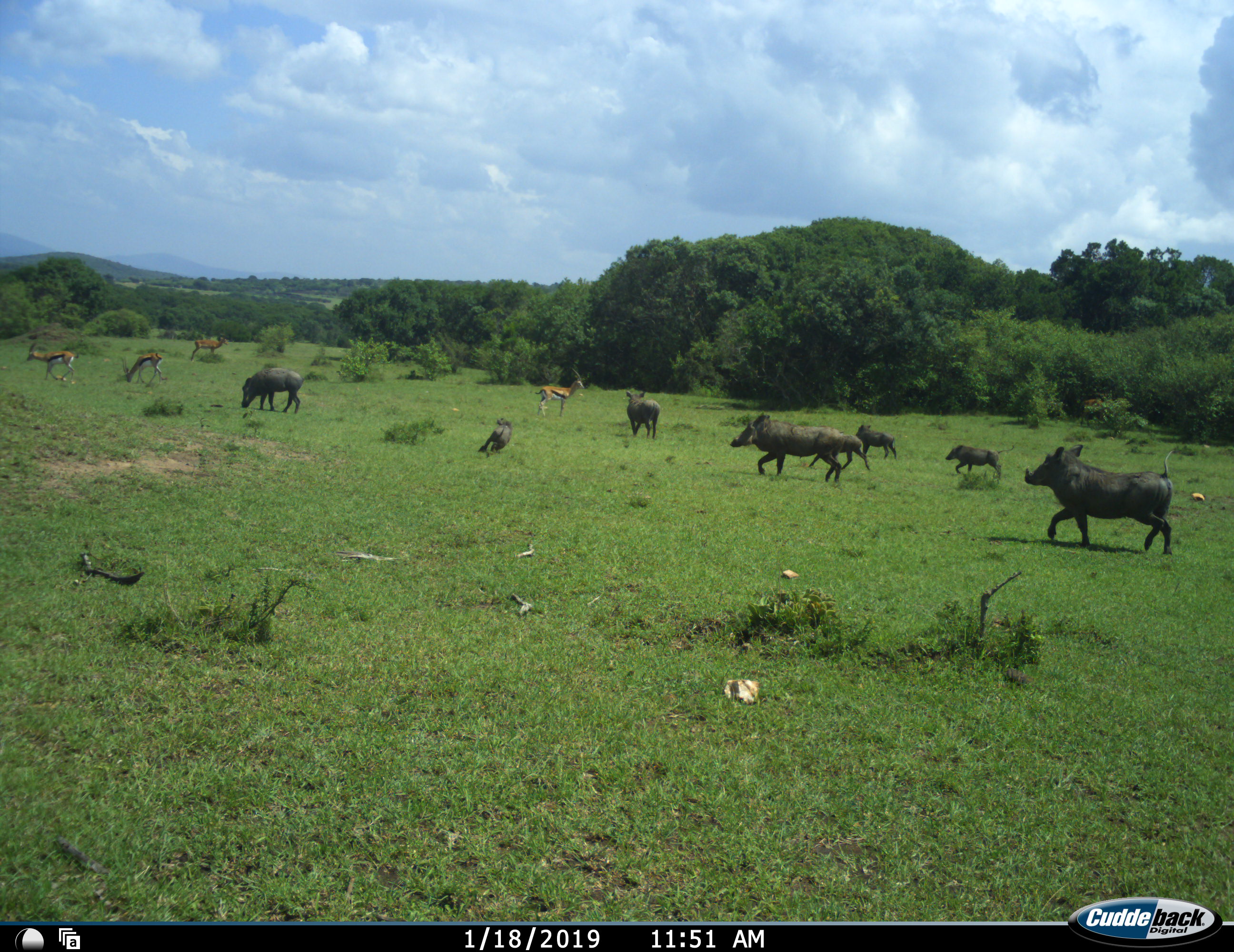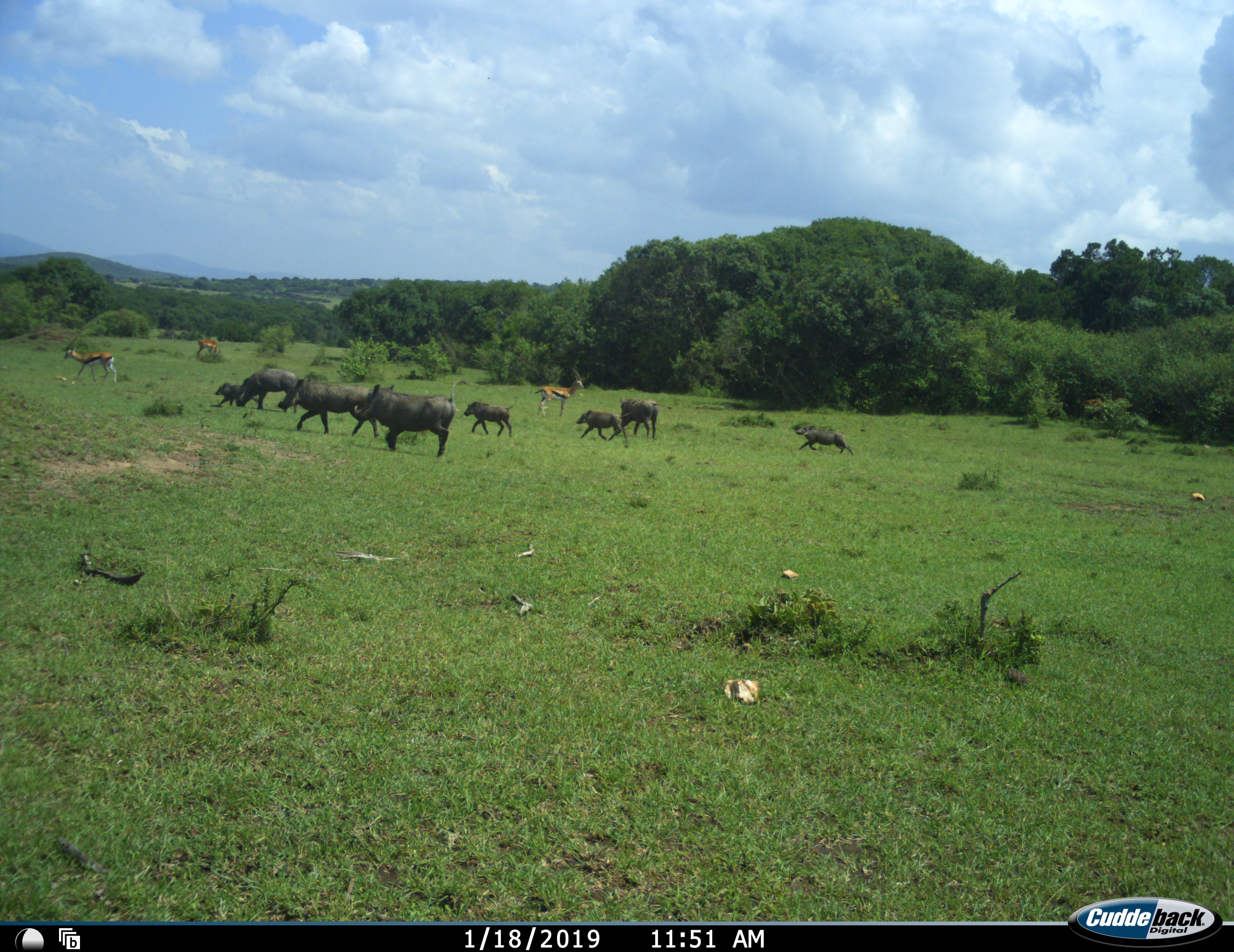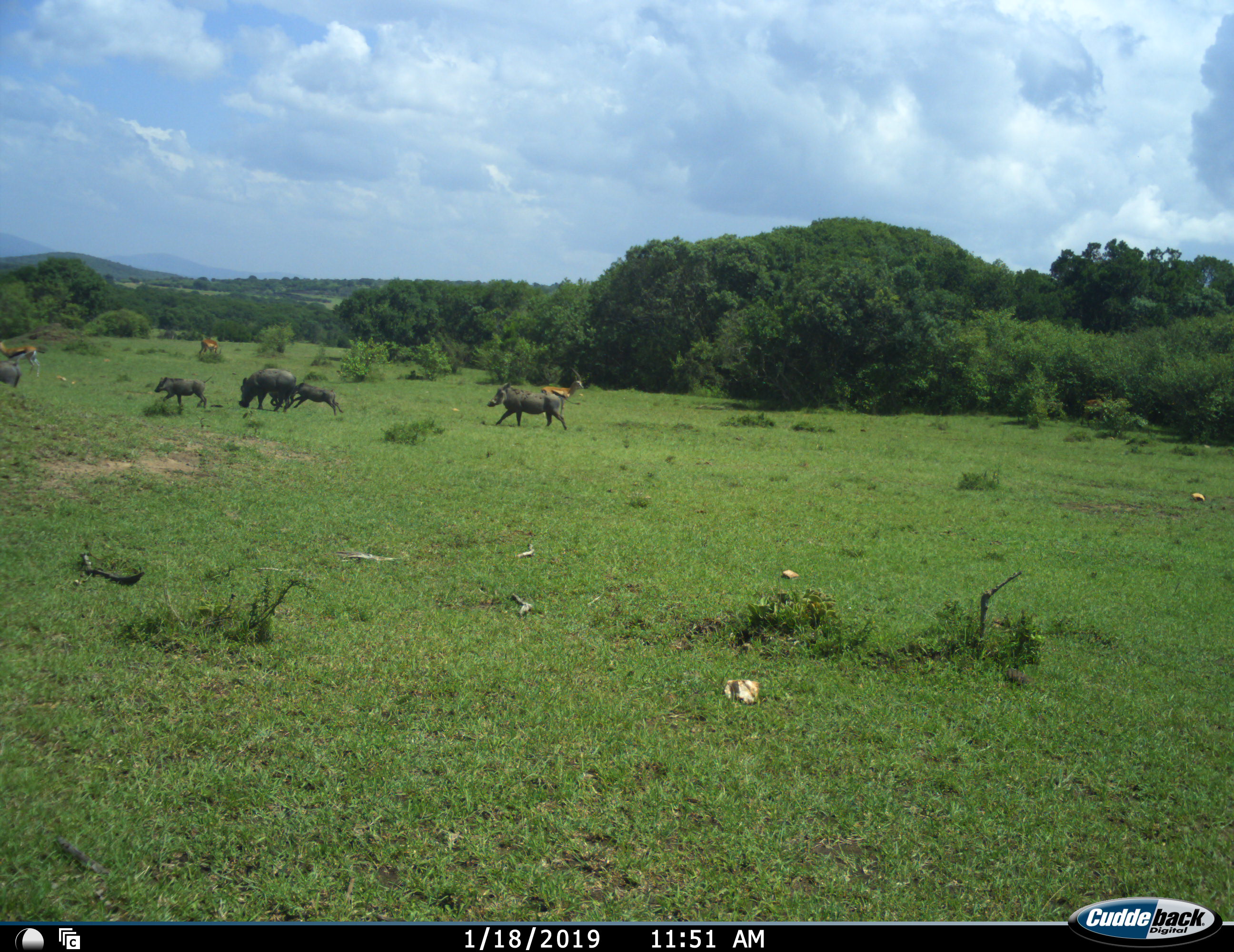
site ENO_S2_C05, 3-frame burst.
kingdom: Animalia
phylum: Chordata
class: Mammalia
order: Artiodactyla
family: Bovidae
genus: Eudorcas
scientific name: Eudorcas thomsonii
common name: thomson's gazelle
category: gazellethomsons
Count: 3.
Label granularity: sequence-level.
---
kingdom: Animalia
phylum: Chordata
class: Mammalia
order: Artiodactyla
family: Bovidae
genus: Aepyceros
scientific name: Aepyceros melampus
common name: impala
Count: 1.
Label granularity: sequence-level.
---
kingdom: Animalia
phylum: Chordata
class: Mammalia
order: Artiodactyla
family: Suidae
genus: Phacochoerus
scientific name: Phacochoerus africanus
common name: warthog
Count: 8.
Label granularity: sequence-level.